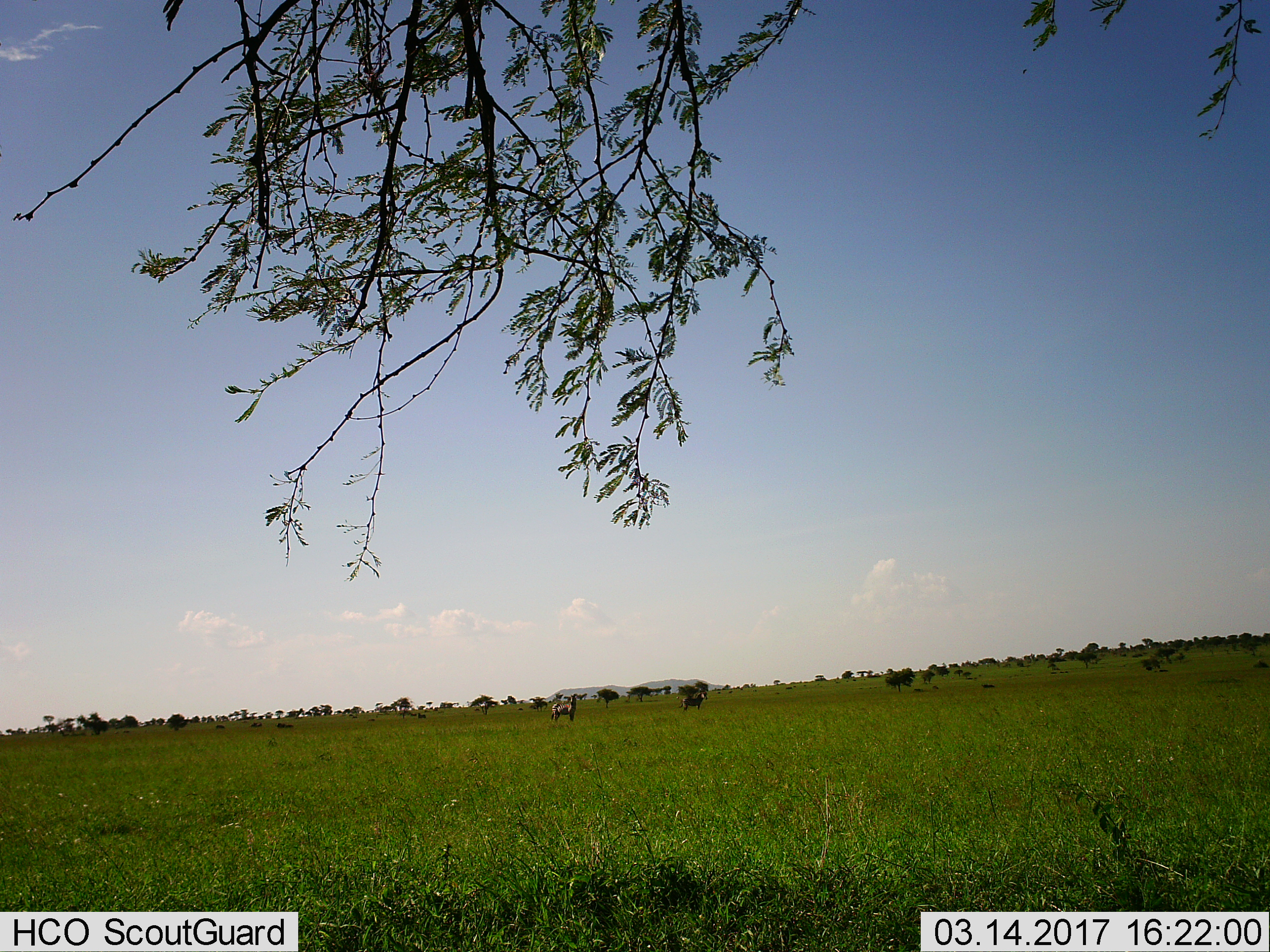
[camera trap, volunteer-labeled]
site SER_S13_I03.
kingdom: Animalia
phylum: Chordata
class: Mammalia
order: Perissodactyla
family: Equidae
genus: Equus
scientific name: Equus quagga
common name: plains zebra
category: zebraplains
Zebraplains (plains zebra) (Equus quagga), count 2. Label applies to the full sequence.